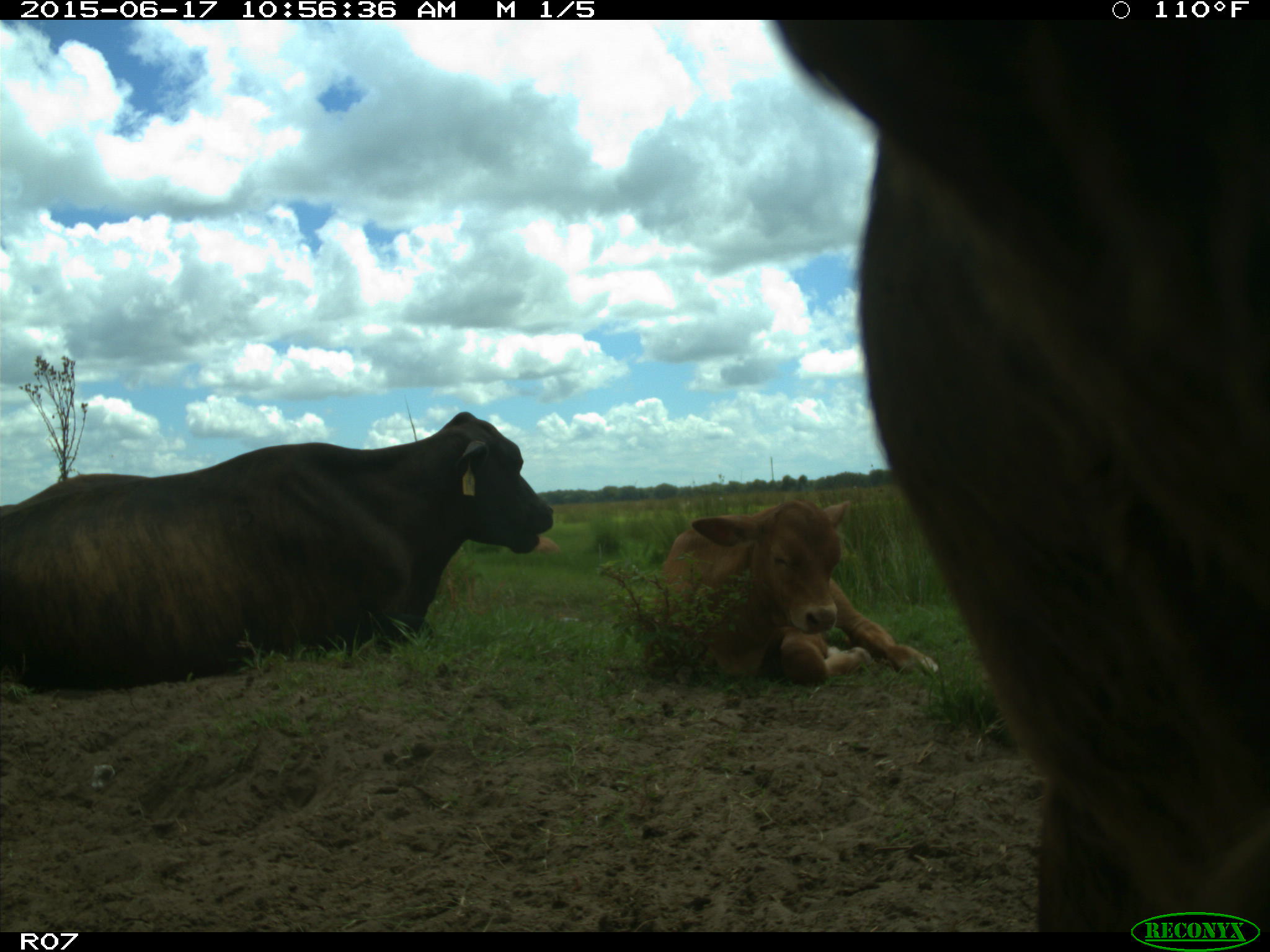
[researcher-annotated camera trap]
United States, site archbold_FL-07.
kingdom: Animalia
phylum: Chordata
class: Mammalia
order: Artiodactyla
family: Bovidae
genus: Bos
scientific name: Bos taurus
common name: domestic cow